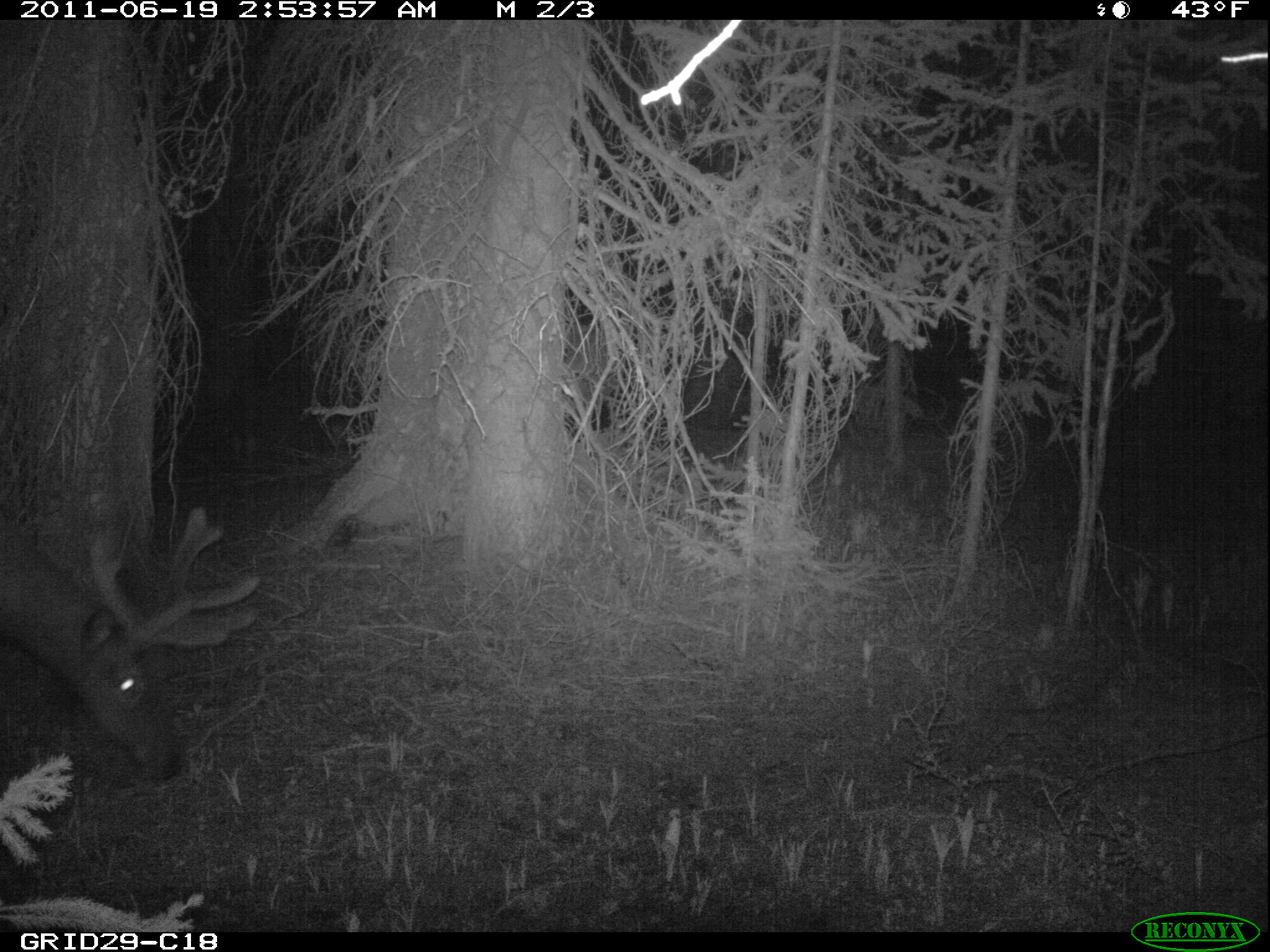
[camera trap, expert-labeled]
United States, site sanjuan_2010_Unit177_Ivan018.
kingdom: Animalia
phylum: Chordata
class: Mammalia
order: Artiodactyla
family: Cervidae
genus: Cervus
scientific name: Cervus elaphus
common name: red deer